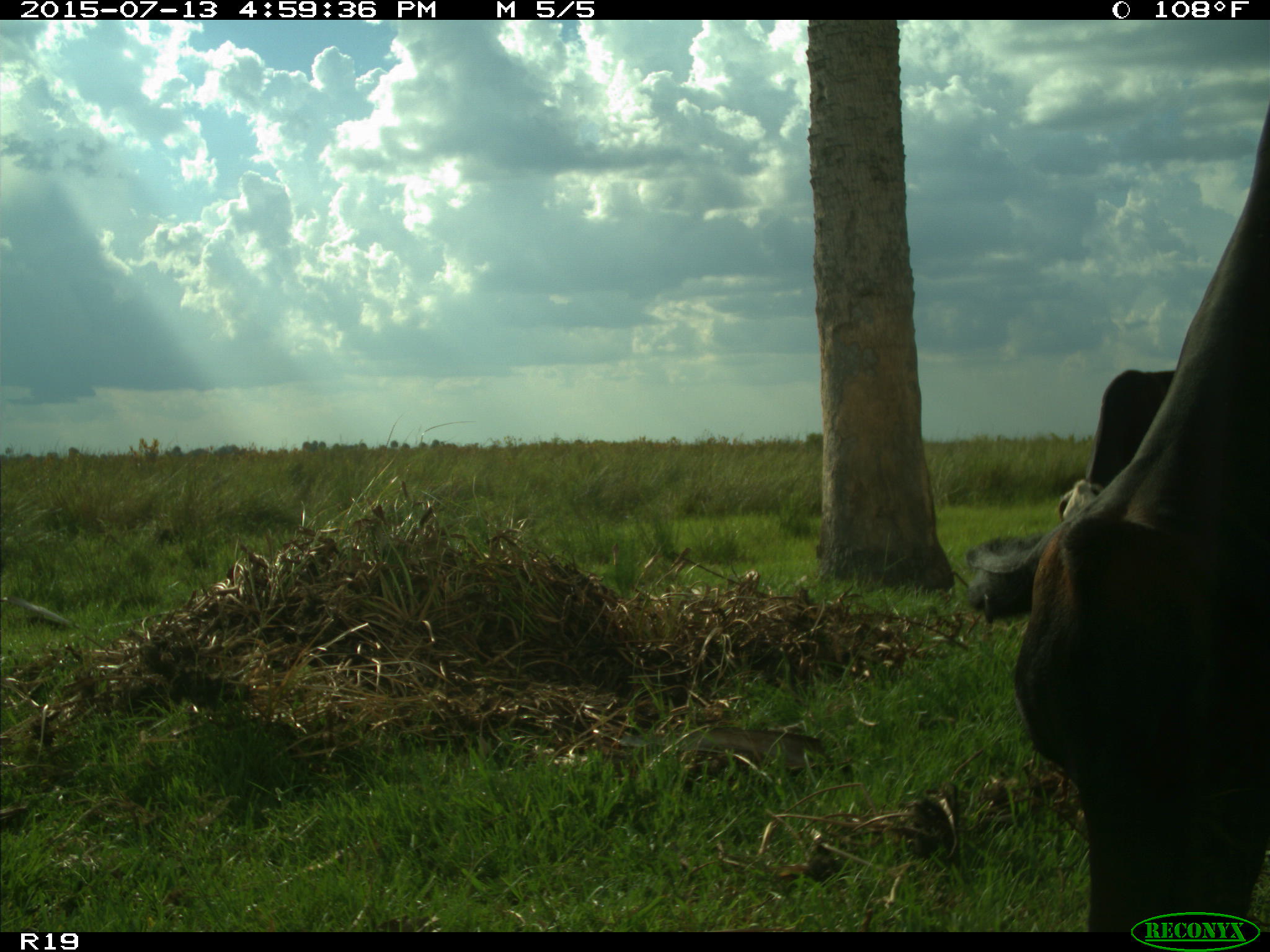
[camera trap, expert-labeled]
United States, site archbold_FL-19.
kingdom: Animalia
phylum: Chordata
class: Mammalia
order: Artiodactyla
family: Bovidae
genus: Bos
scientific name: Bos taurus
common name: domestic cow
Bos taurus (domestic cow).